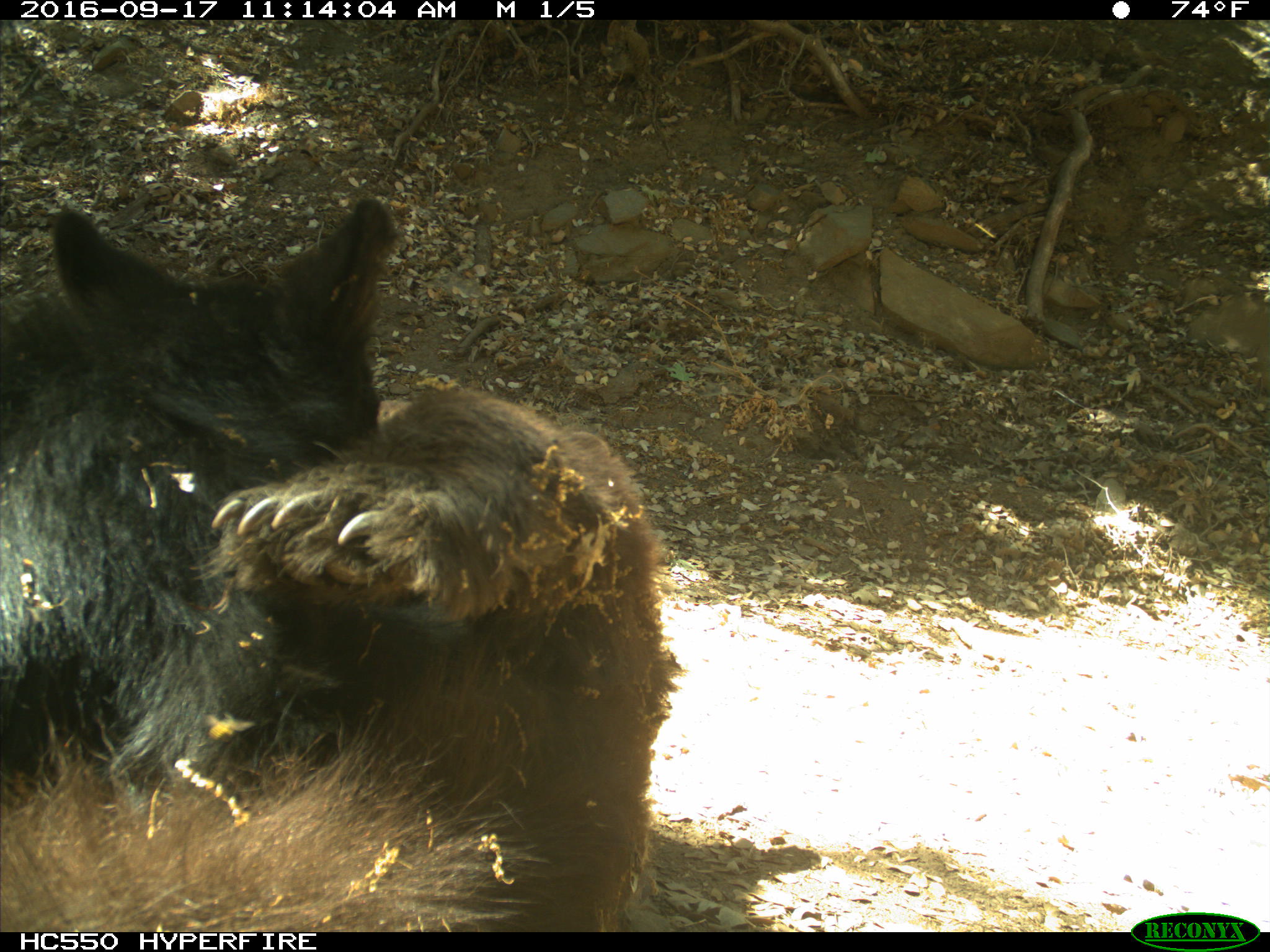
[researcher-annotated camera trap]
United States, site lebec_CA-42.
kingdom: Animalia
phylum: Chordata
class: Mammalia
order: Carnivora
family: Ursidae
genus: Ursus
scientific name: Ursus americanus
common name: american black bear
Ursus americanus (american black bear).